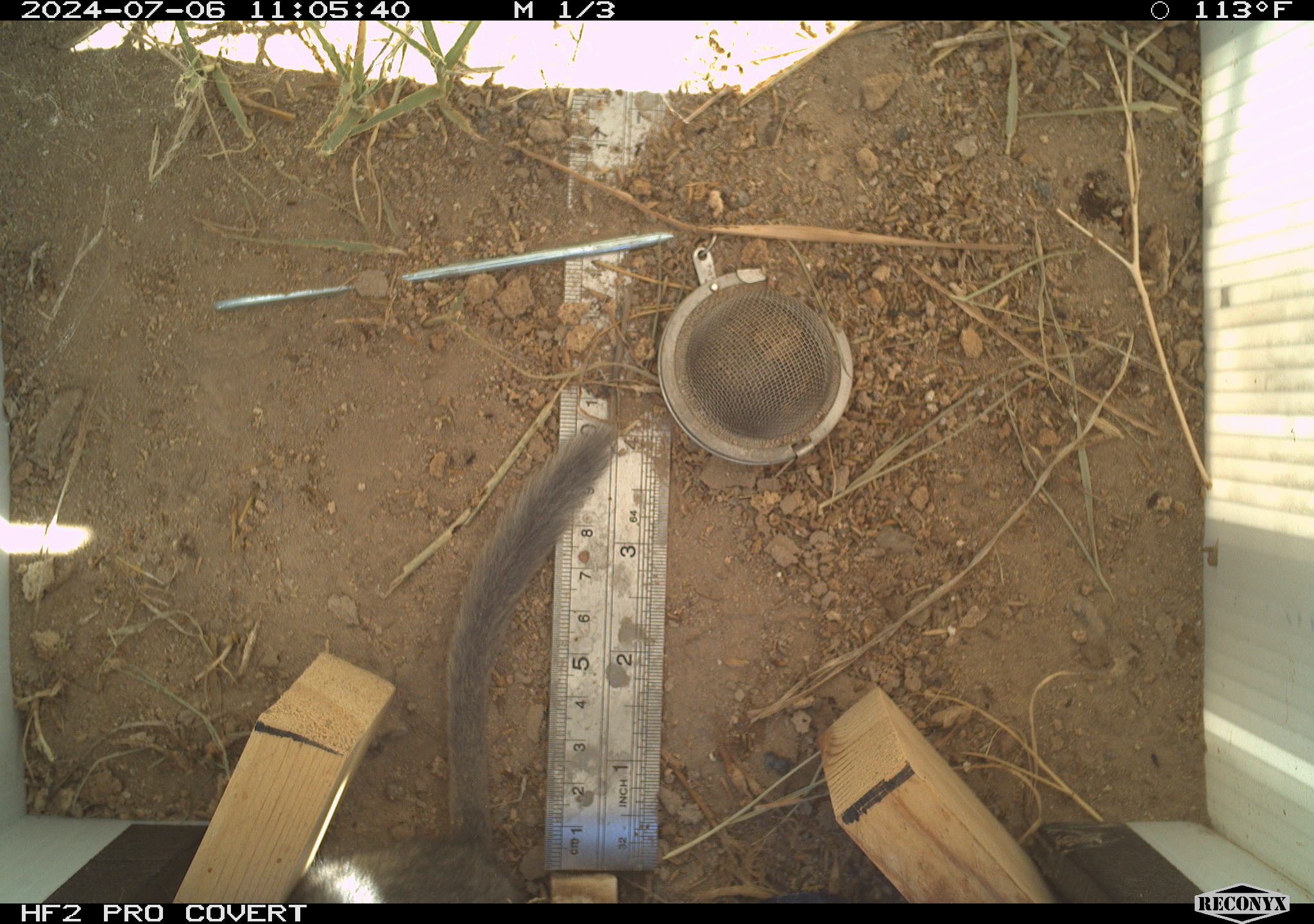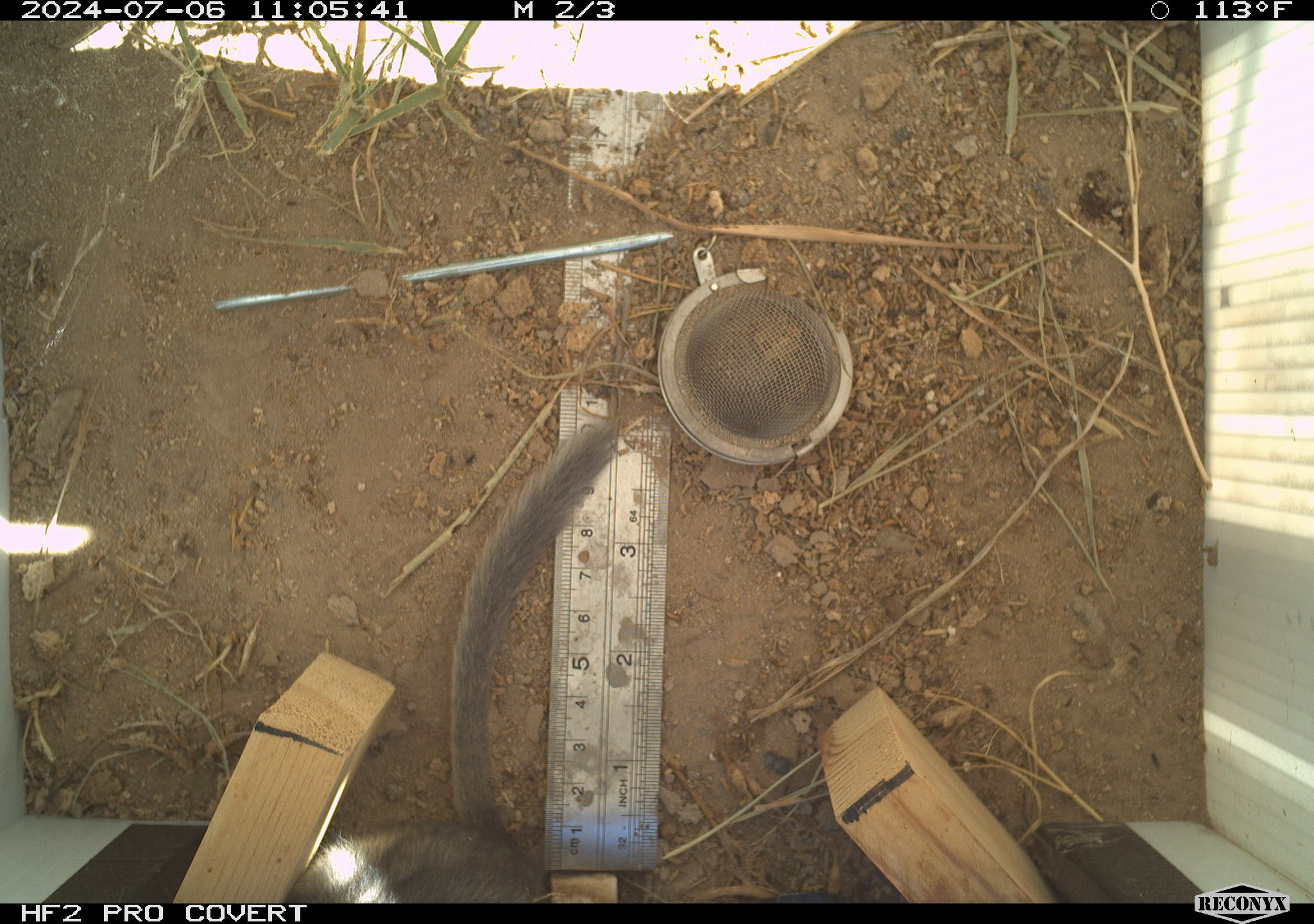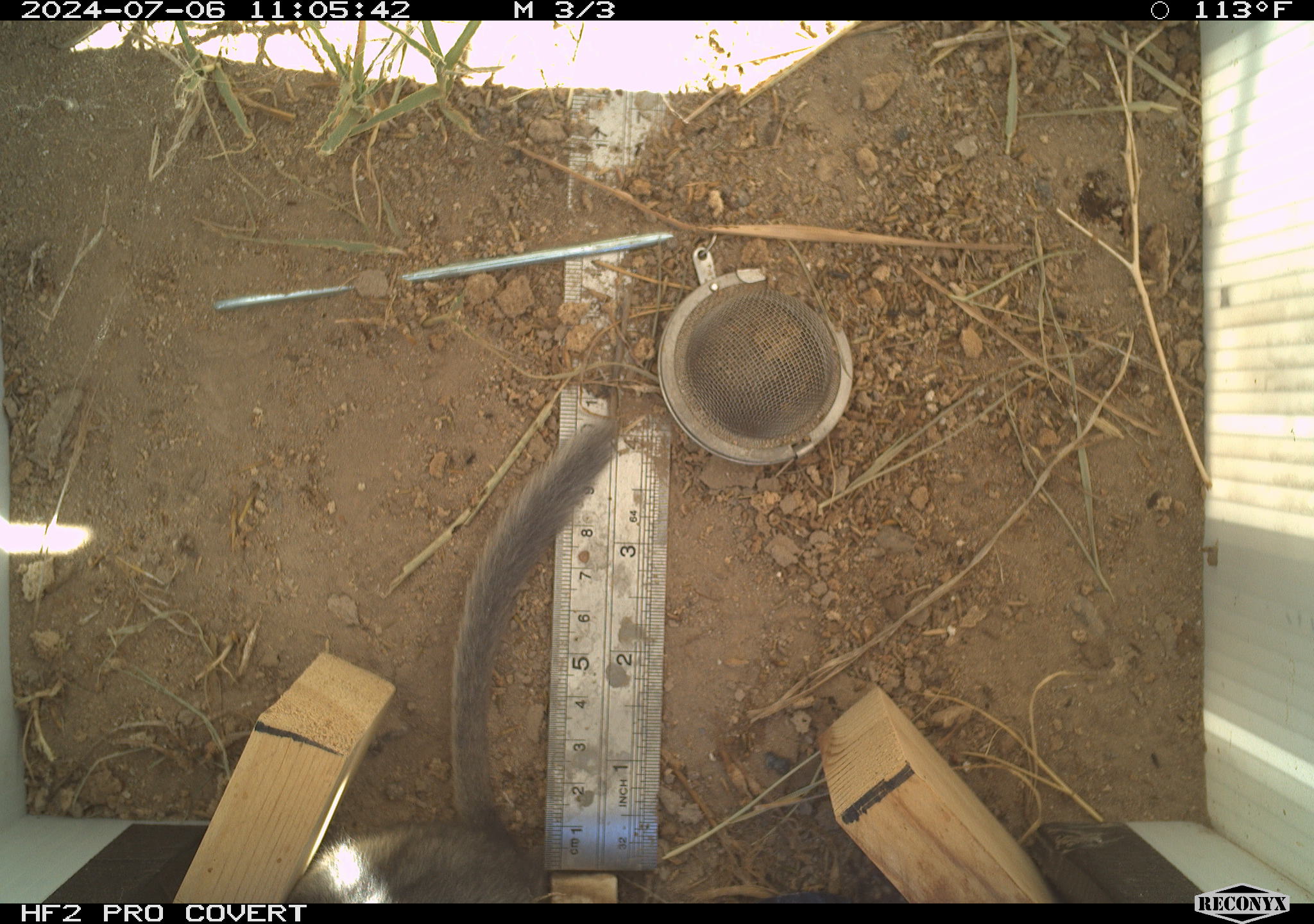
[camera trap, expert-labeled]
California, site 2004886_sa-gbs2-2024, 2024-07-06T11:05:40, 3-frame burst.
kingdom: Animalia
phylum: Chordata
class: Mammalia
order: Rodentia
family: Cricetidae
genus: Neotoma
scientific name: Neotoma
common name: pack rat or woodrat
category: neotoma species